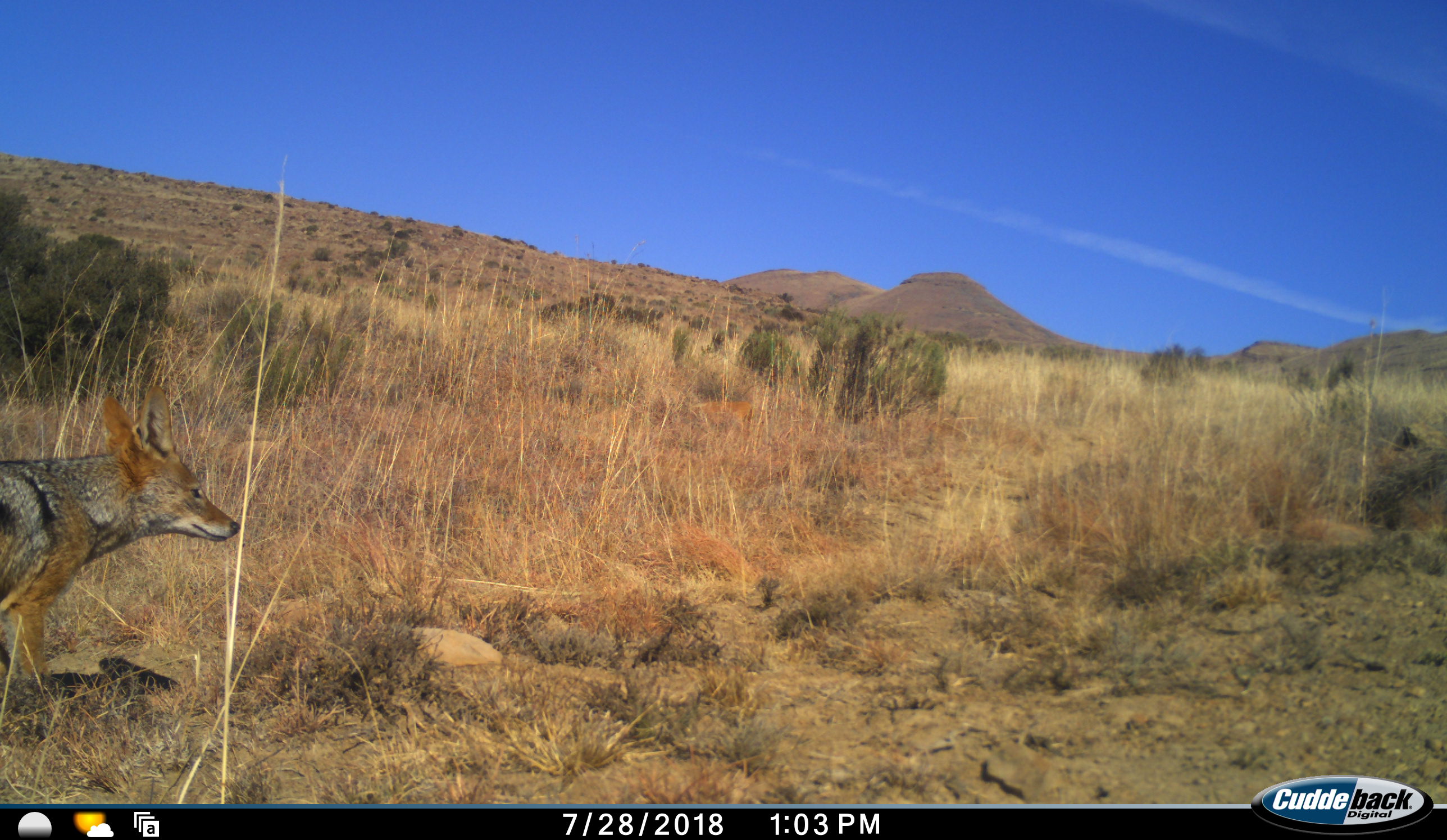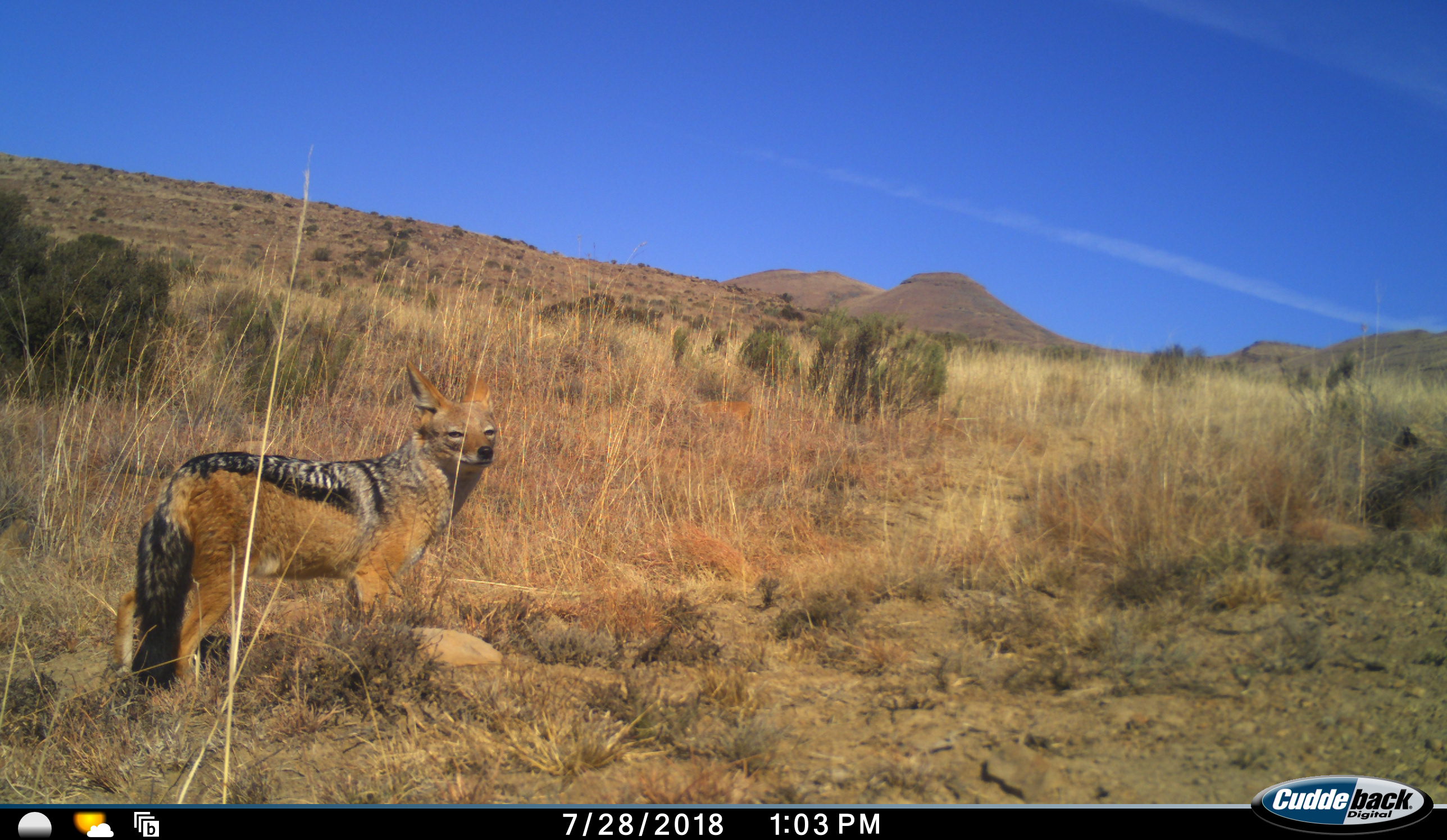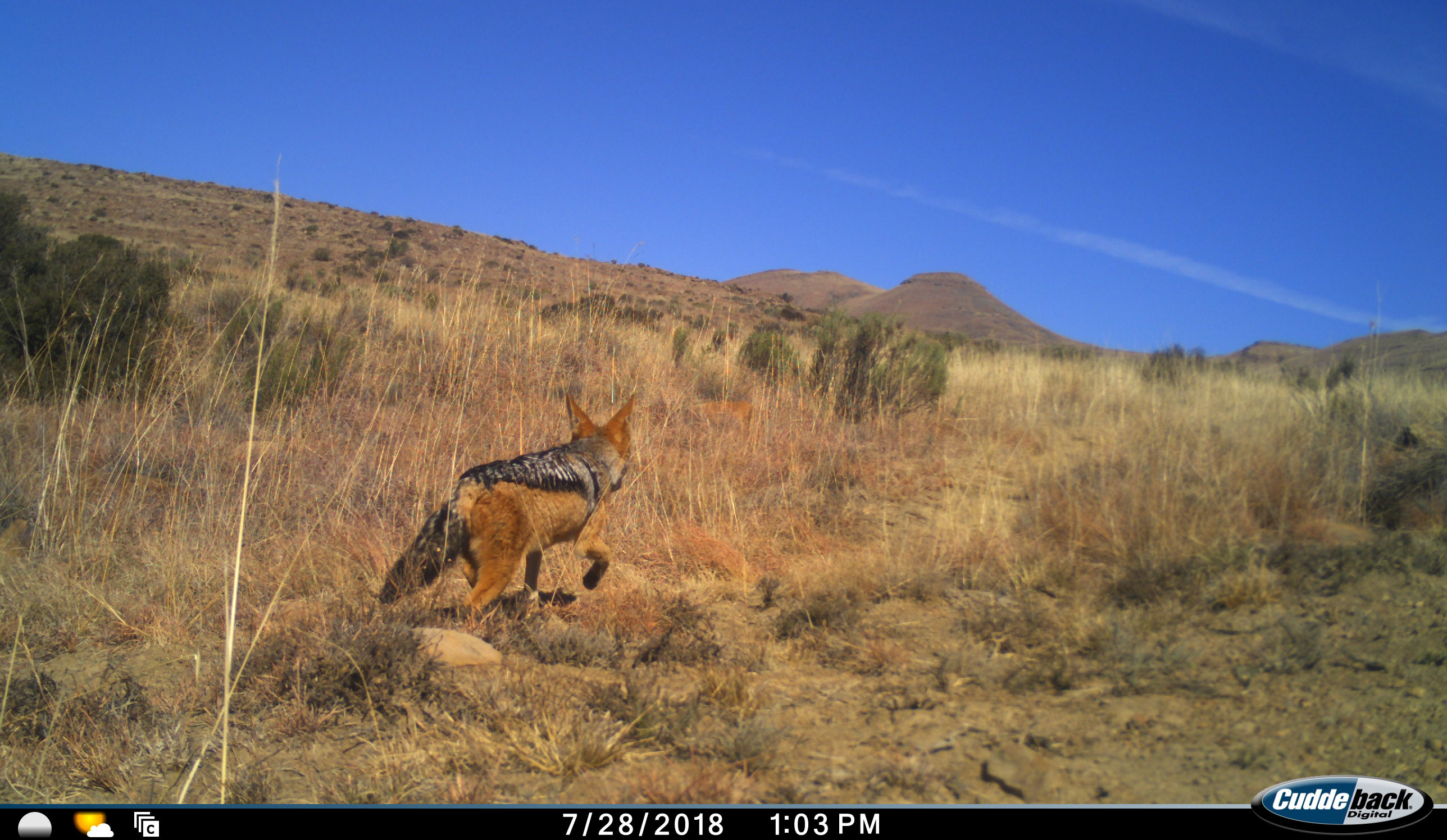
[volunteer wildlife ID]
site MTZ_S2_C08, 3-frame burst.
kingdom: Animalia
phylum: Chordata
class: Mammalia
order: Carnivora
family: Canidae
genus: Lupulella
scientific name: Lupulella mesomelas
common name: black-backed jackal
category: jackalblackbacked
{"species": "jackalblackbacked (black-backed jackal) (Lupulella mesomelas)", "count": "1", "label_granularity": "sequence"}